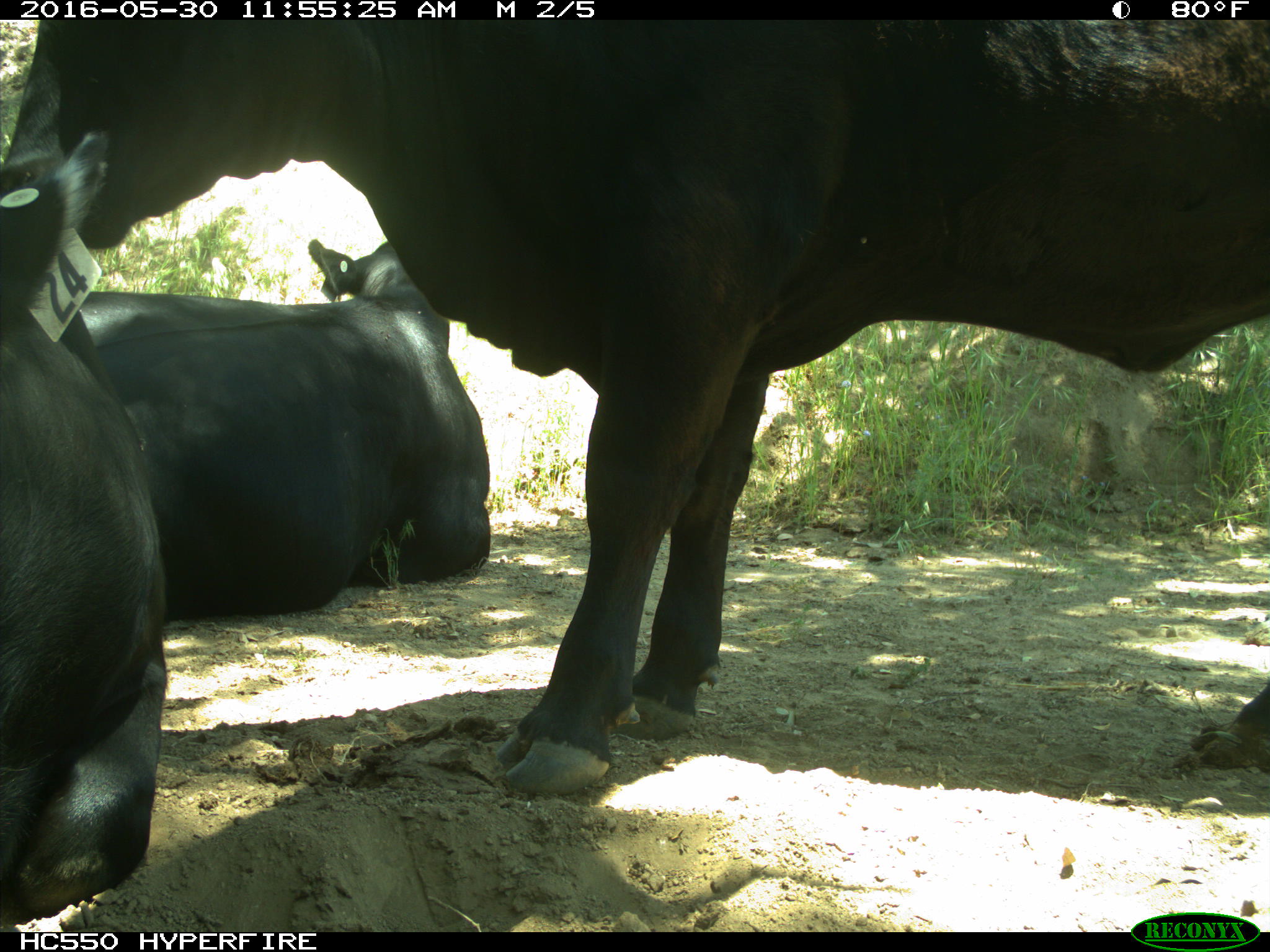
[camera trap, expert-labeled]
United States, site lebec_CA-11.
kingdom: Animalia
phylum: Chordata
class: Mammalia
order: Artiodactyla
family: Bovidae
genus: Bos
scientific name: Bos taurus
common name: domestic cow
Bos taurus (domestic cow).